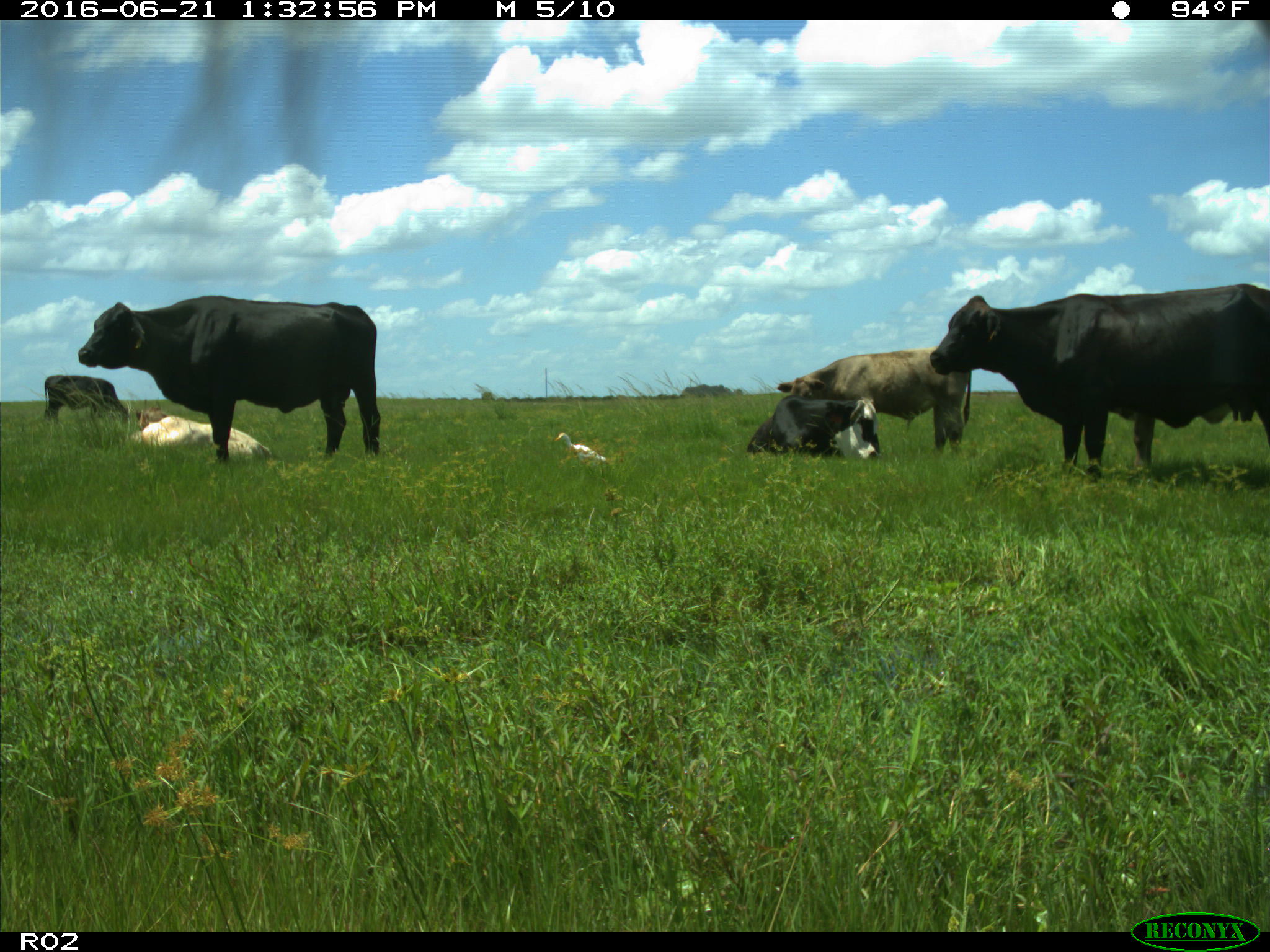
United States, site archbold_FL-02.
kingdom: Animalia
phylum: Chordata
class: Mammalia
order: Artiodactyla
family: Bovidae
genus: Bos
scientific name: Bos taurus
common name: domestic cow